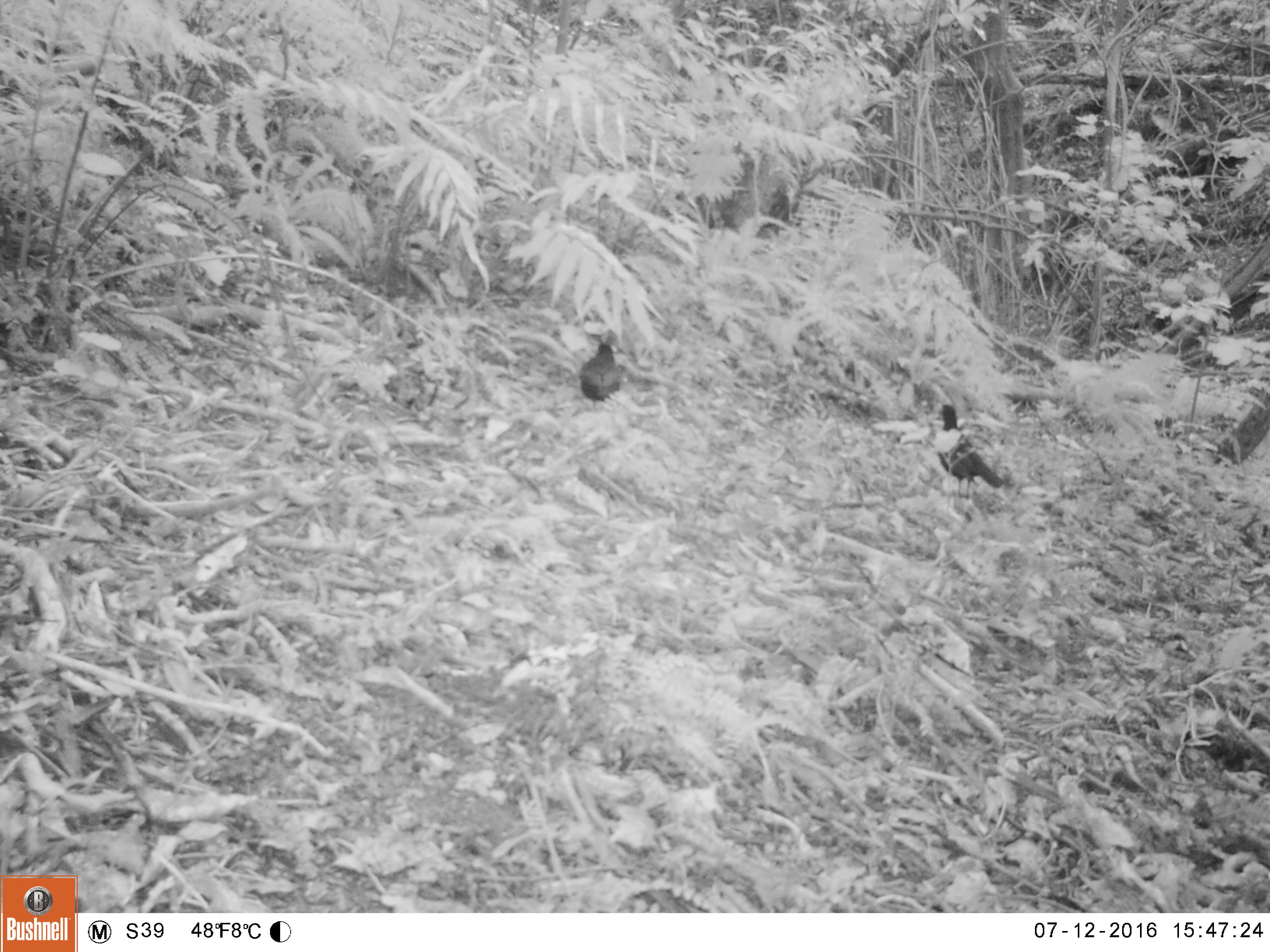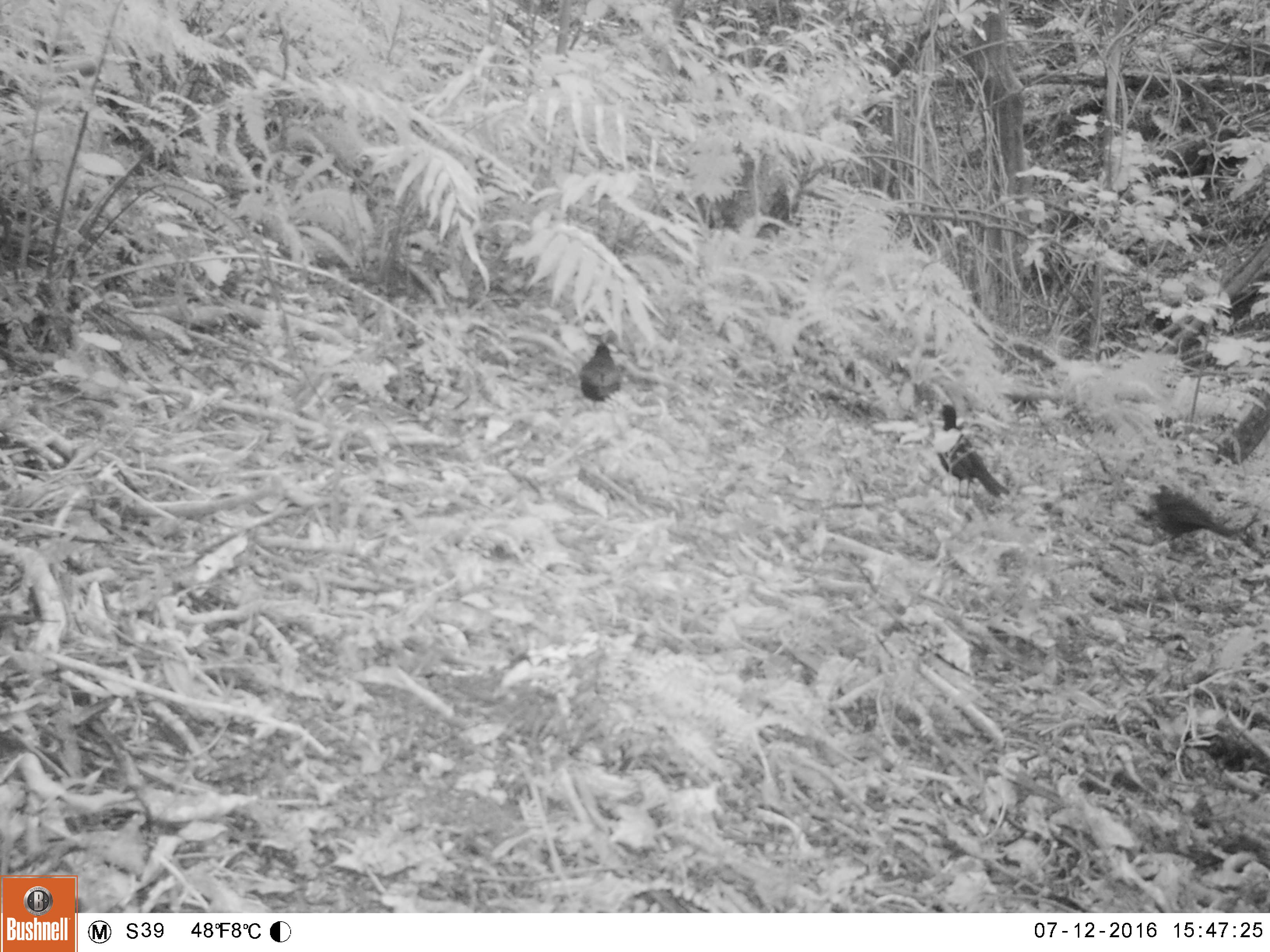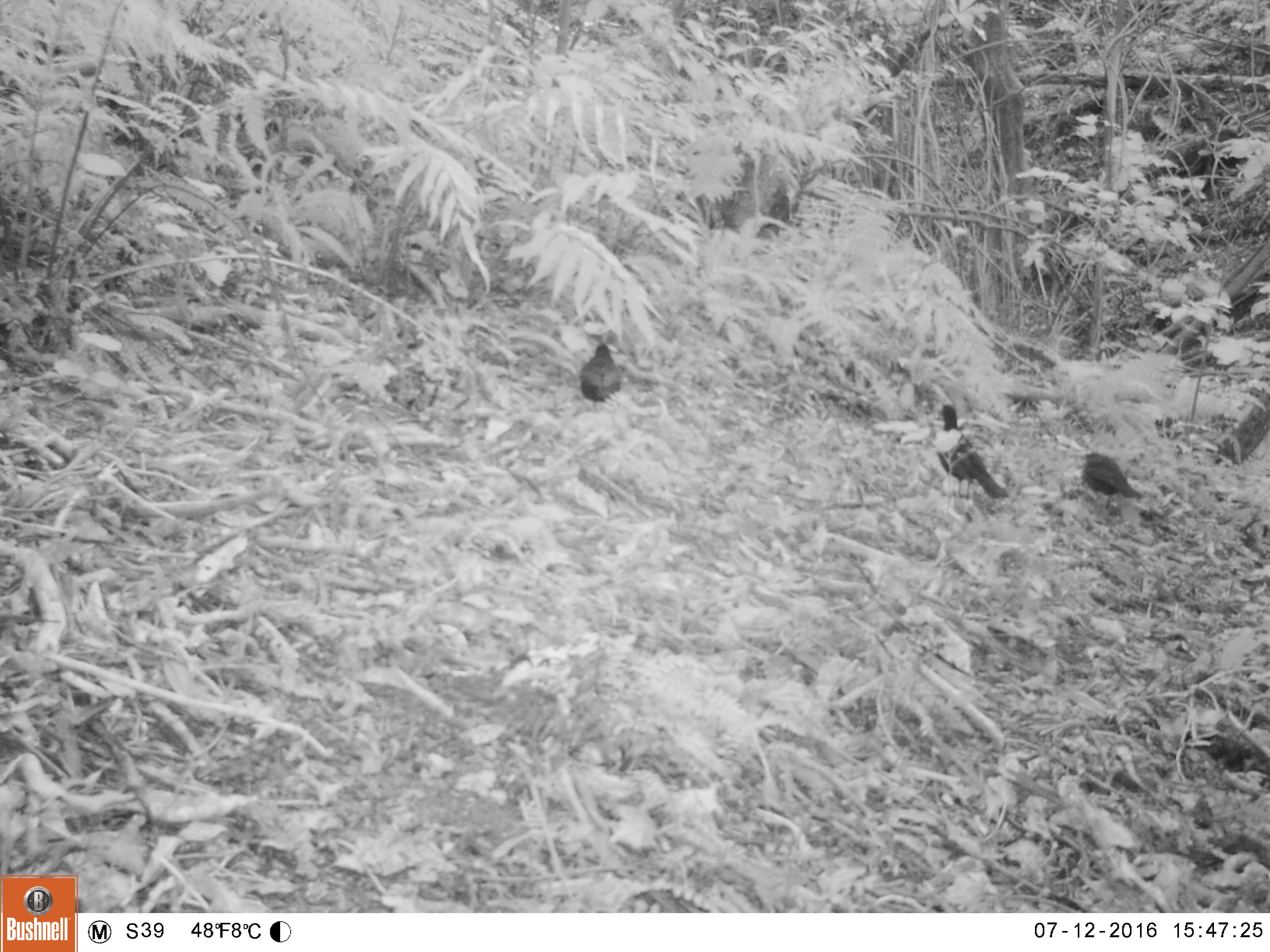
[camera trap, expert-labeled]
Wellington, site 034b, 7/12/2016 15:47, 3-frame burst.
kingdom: Animalia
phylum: Chordata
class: Aves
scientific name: Aves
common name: bird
Bird (Aves).